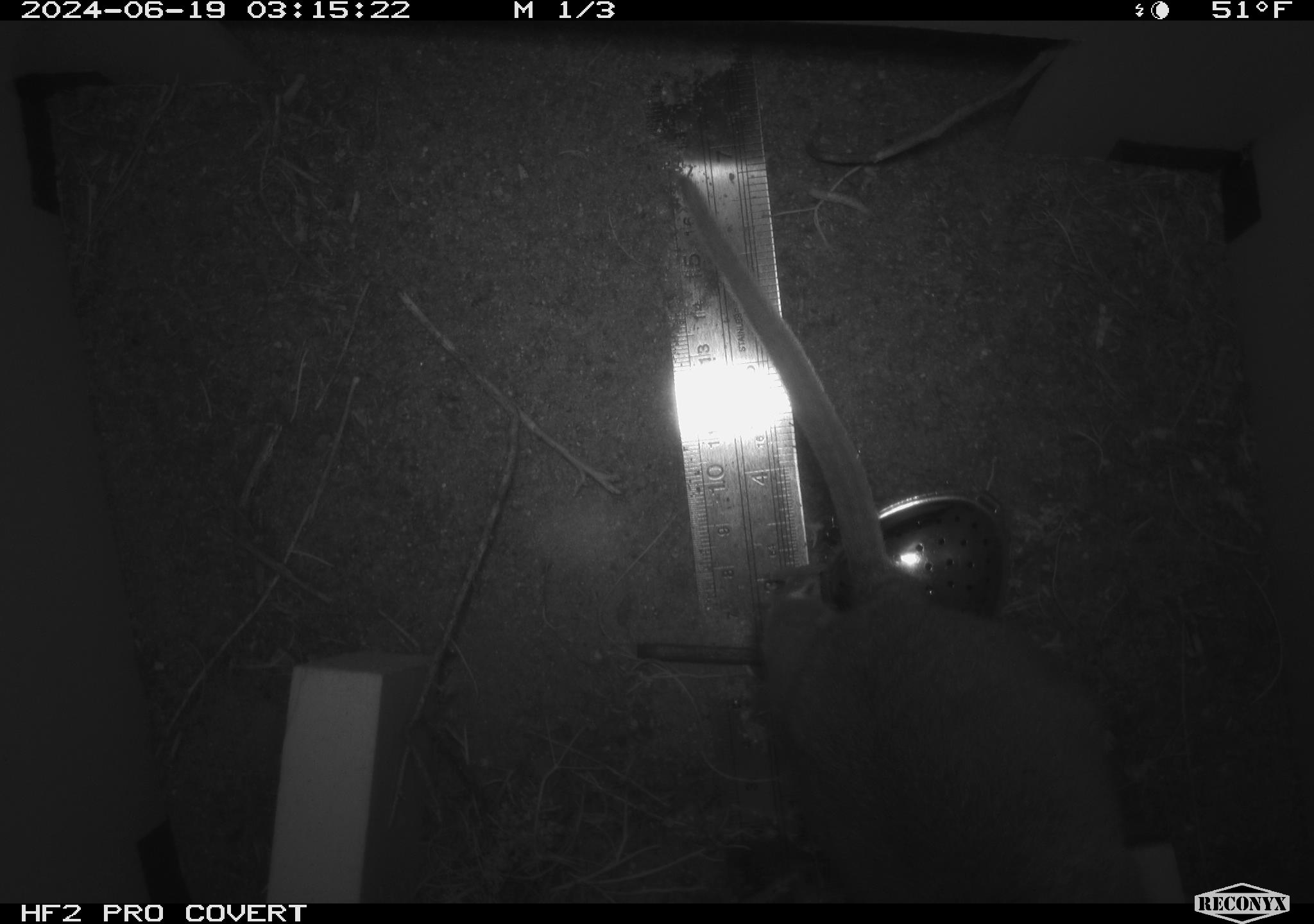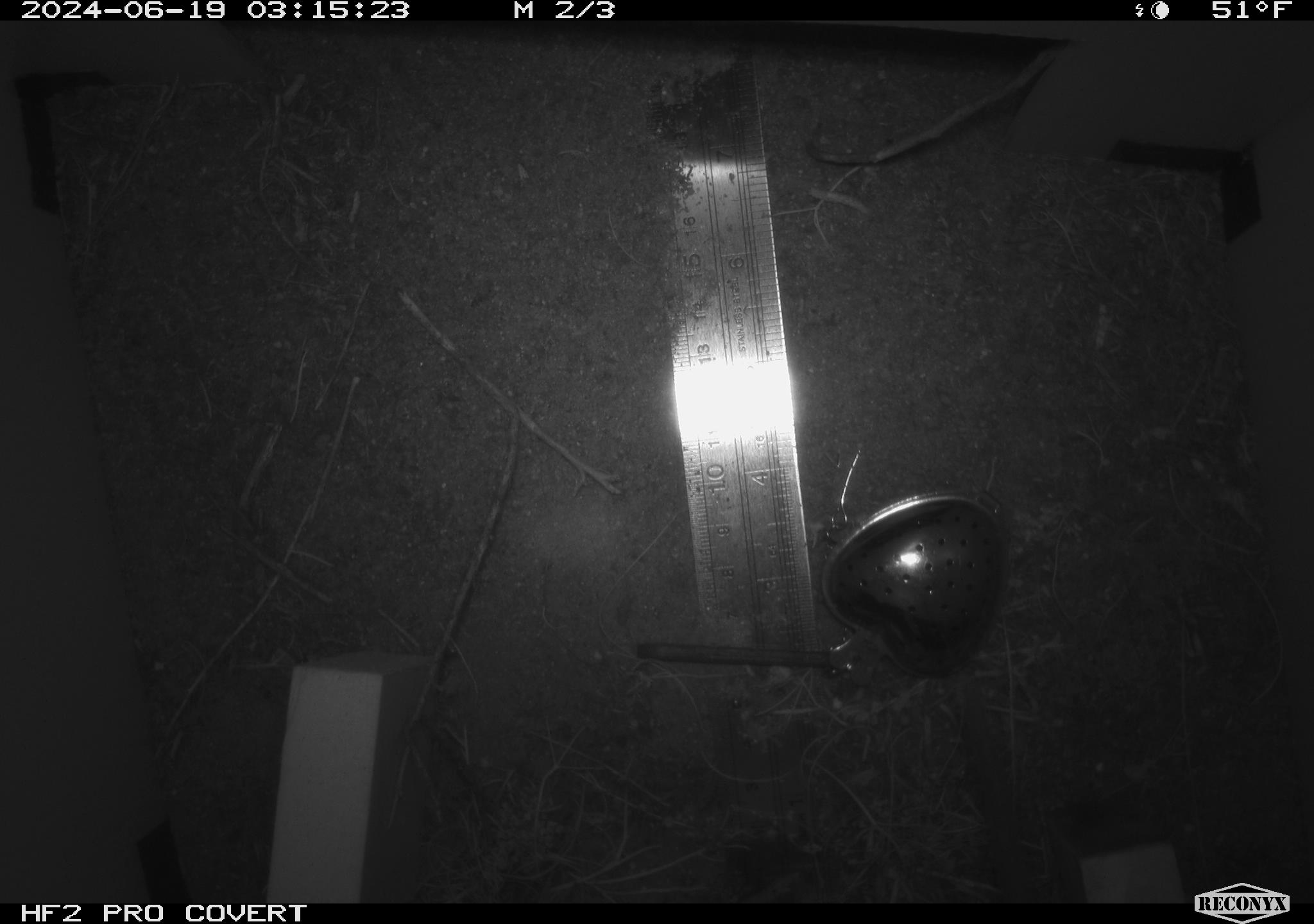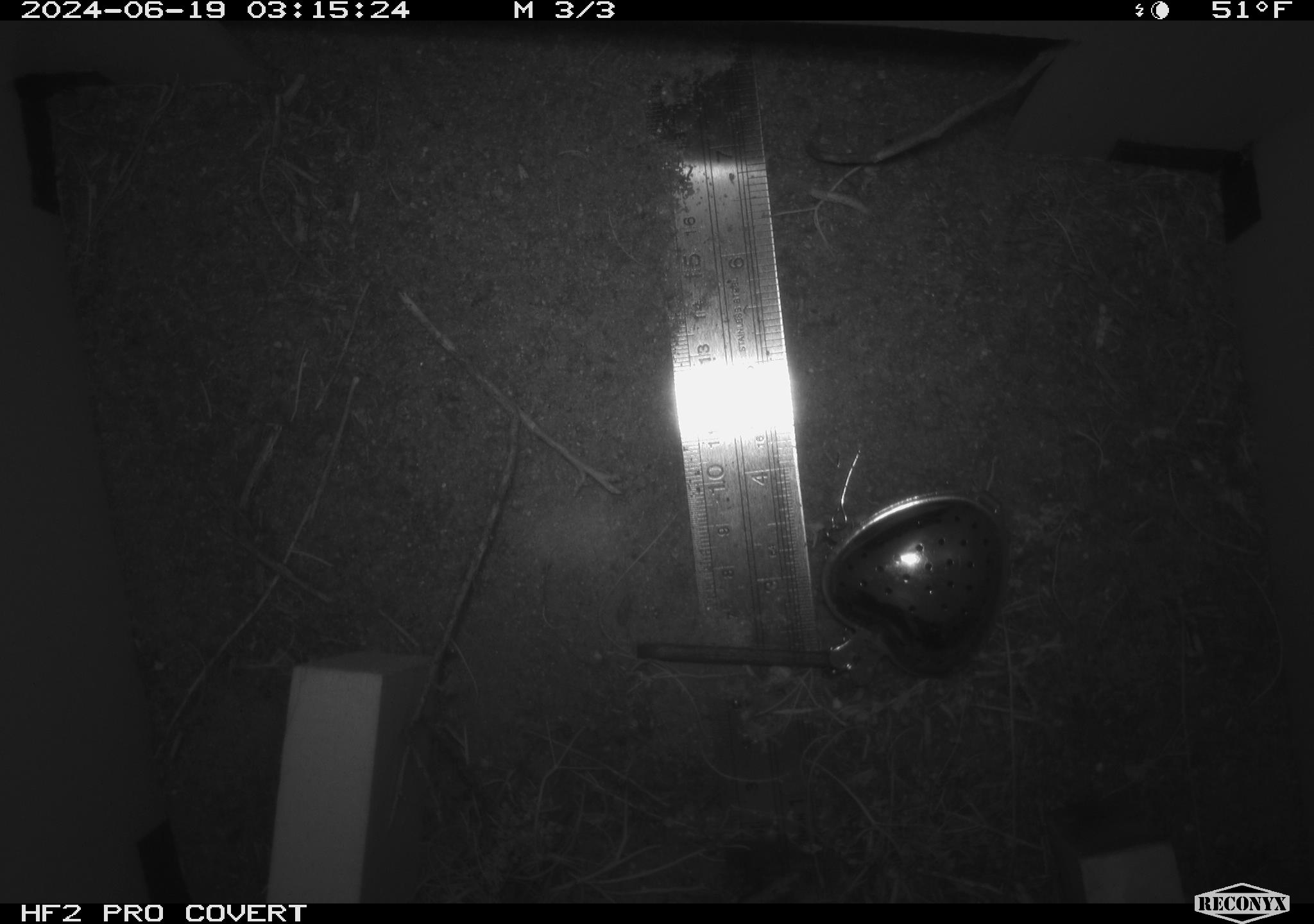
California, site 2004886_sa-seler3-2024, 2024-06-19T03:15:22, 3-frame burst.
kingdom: Animalia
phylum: Chordata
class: Mammalia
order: Rodentia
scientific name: Rodentia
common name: woodrat or rat or mouse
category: woodrat or rat or mouse species